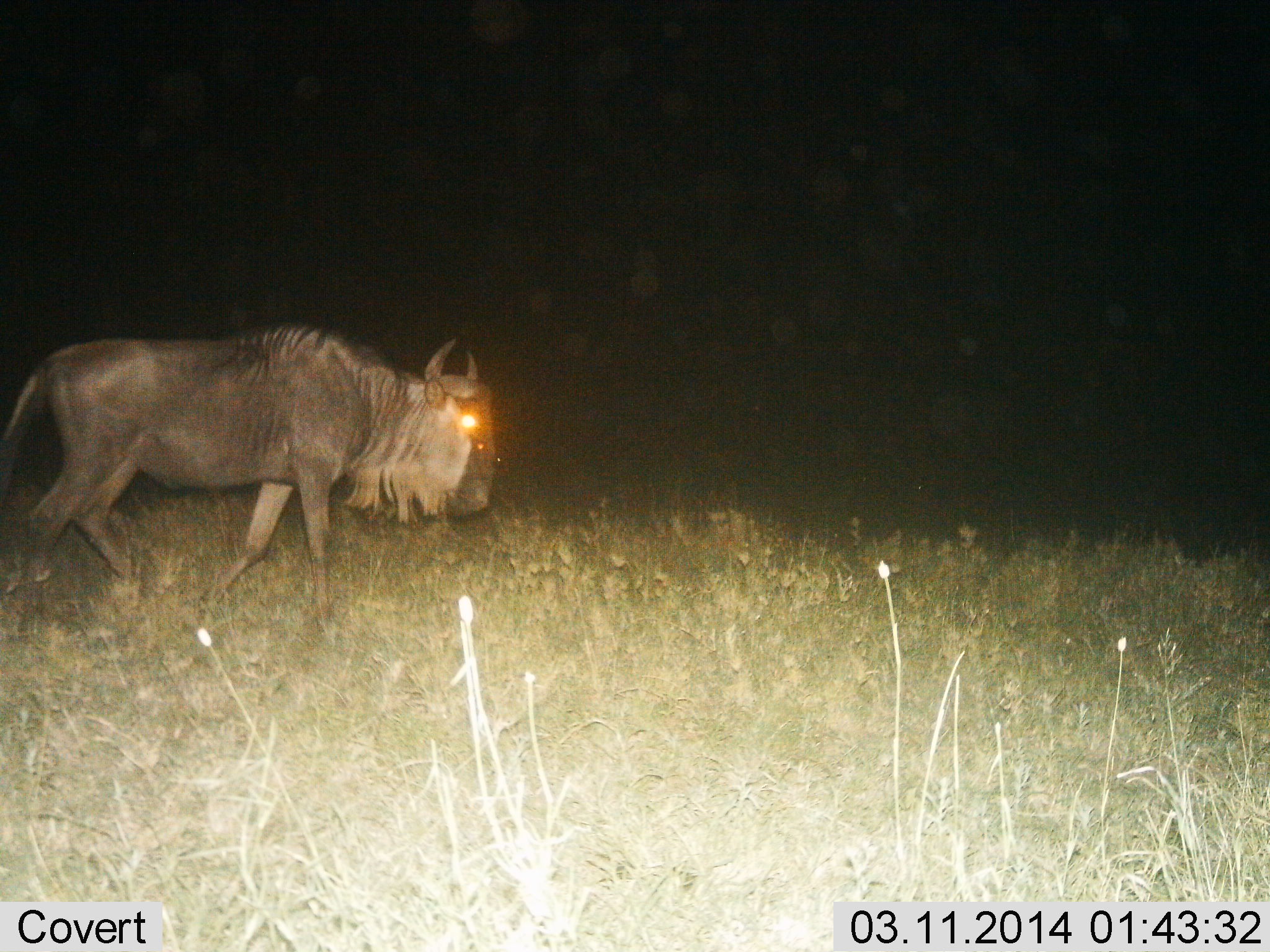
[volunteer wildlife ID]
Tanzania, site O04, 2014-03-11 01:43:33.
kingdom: Animalia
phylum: Chordata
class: Mammalia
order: Artiodactyla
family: Bovidae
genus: Connochaetes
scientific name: Connochaetes taurinus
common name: blue wildebeest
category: wildebeest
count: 1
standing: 10%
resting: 0%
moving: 90%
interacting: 0%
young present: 0%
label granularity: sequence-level